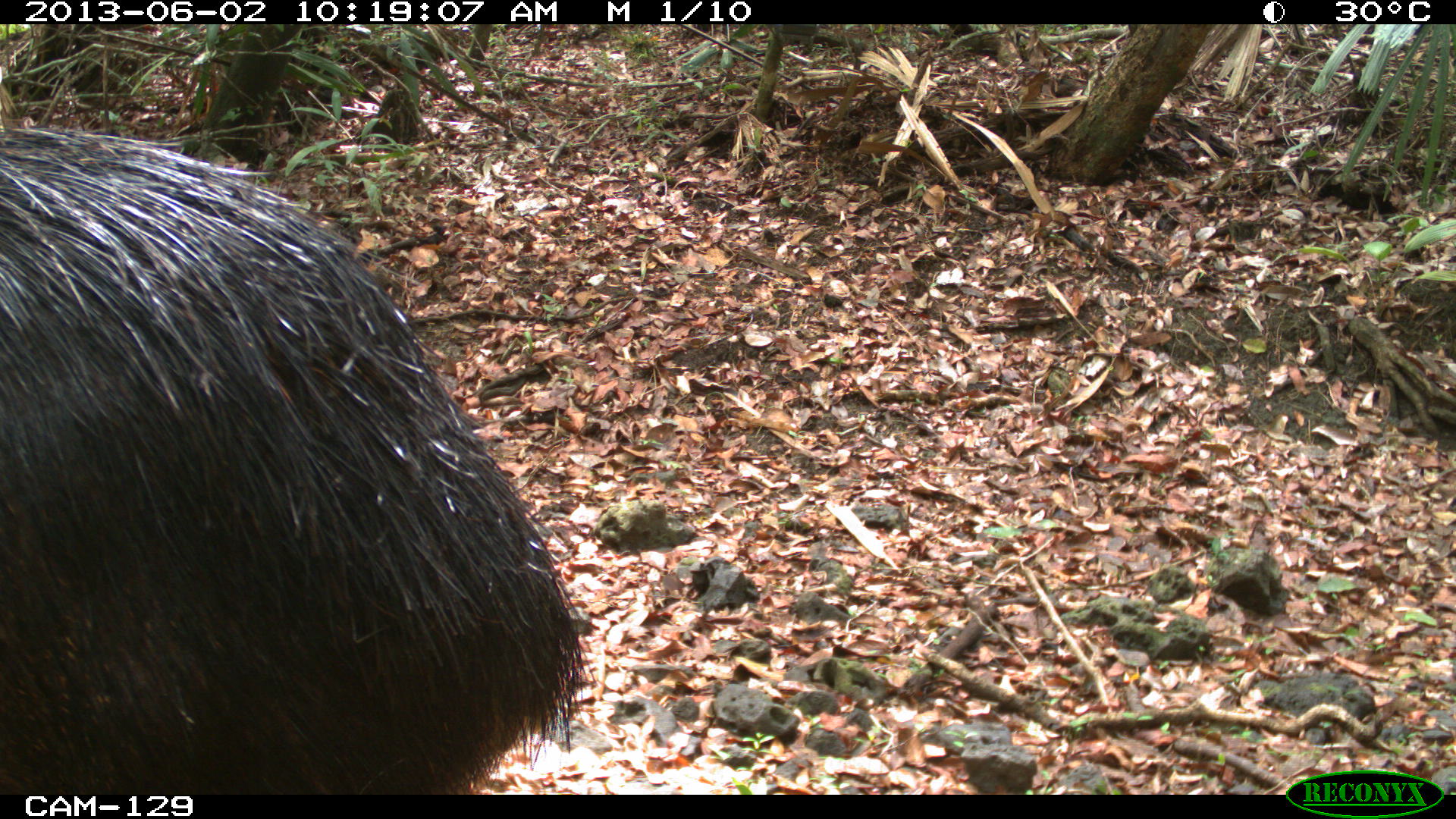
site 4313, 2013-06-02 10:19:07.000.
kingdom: Animalia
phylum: Chordata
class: Mammalia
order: Artiodactyla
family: Tayassuidae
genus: Tayassu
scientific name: Tayassu pecari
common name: white-lipped peccary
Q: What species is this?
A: Tayassu pecari (white-lipped peccary).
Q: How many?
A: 2.